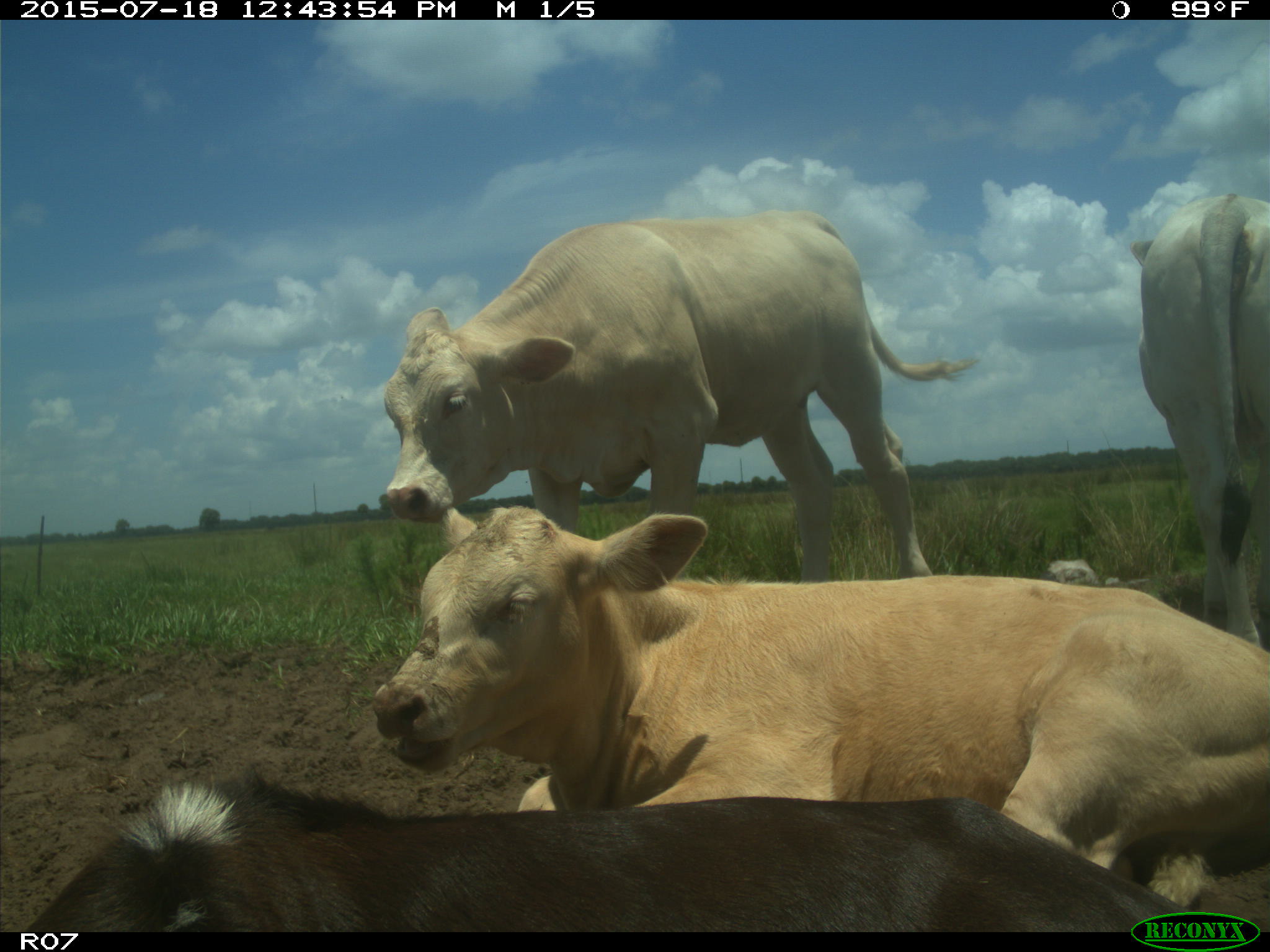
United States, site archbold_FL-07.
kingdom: Animalia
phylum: Chordata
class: Mammalia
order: Artiodactyla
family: Bovidae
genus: Bos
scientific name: Bos taurus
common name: domestic cow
Bos taurus (domestic cow).